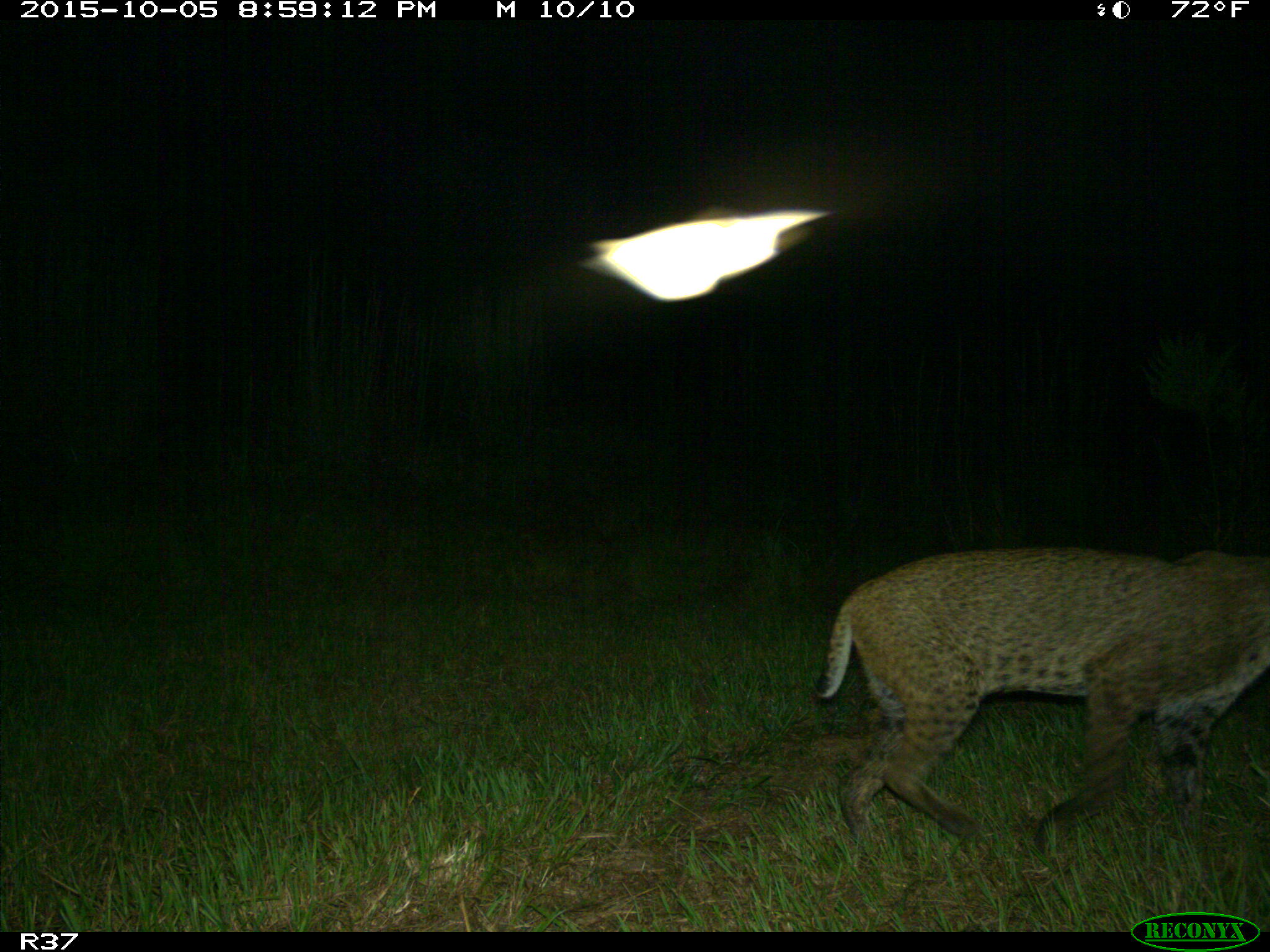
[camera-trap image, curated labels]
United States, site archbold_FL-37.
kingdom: Animalia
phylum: Chordata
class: Mammalia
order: Carnivora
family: Felidae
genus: Lynx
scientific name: Lynx rufus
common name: bobcat